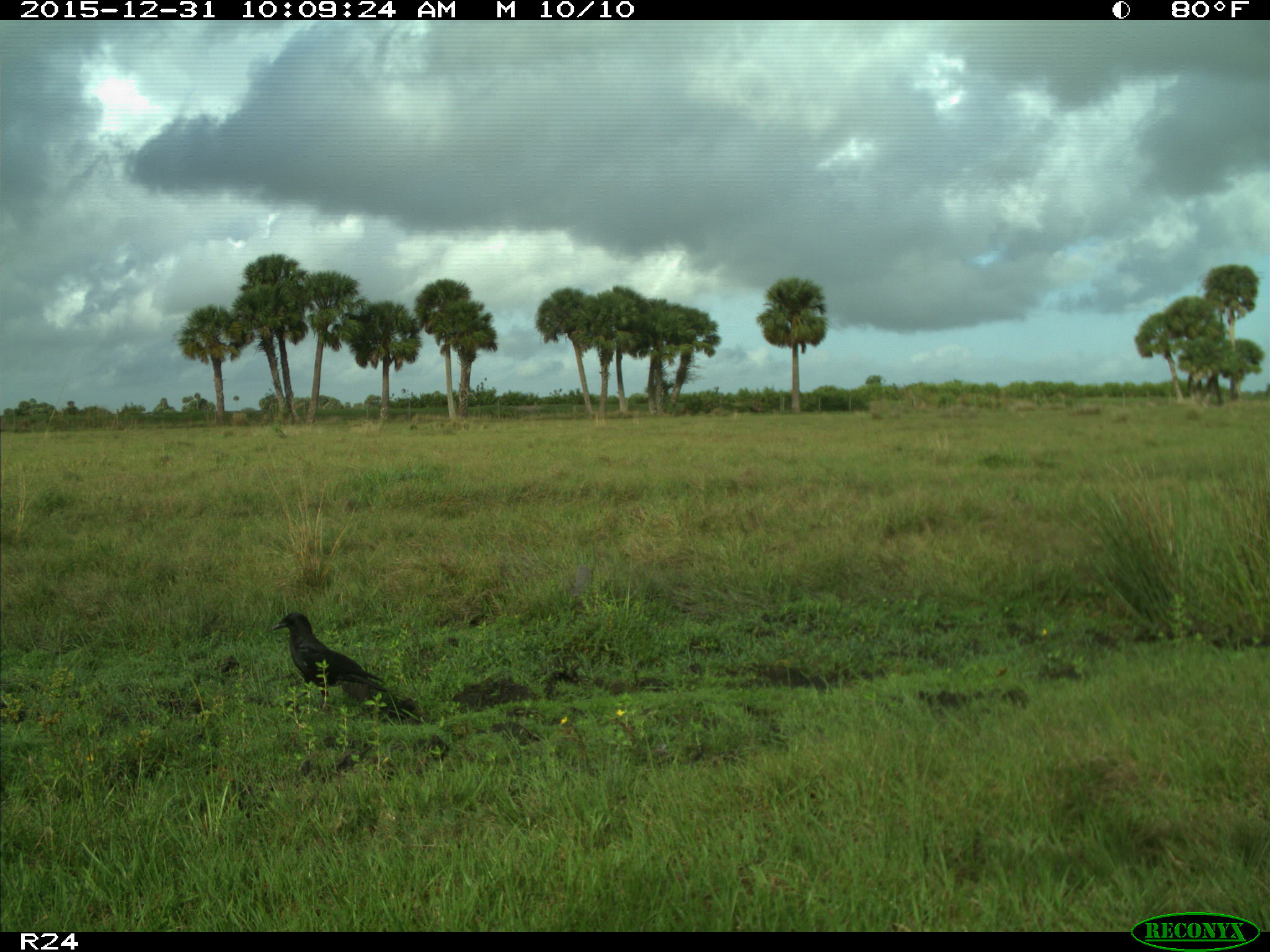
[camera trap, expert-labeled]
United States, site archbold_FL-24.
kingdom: Animalia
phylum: Chordata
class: Aves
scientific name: Aves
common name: birds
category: unidentified bird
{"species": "unidentified bird (birds) (Aves)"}